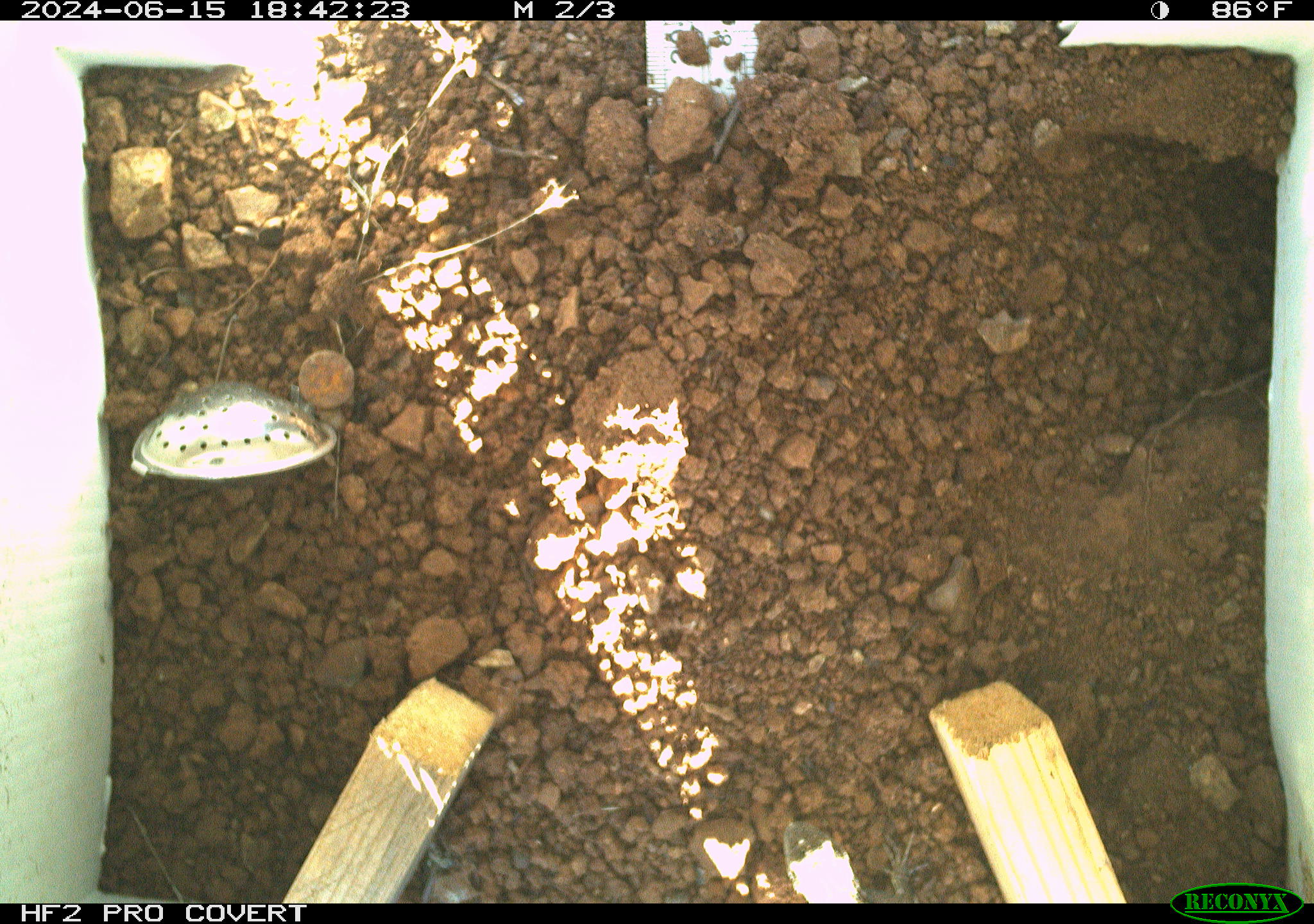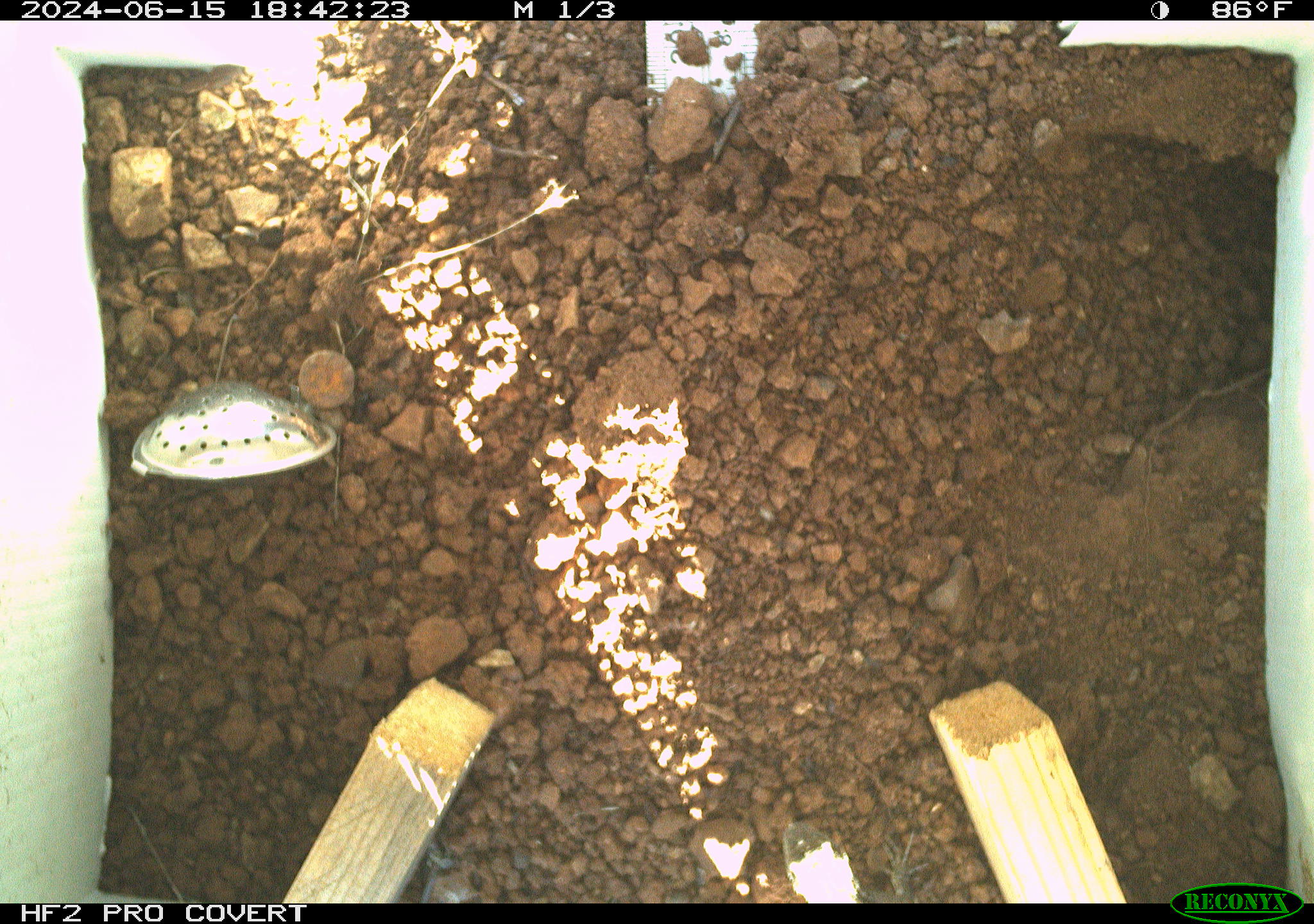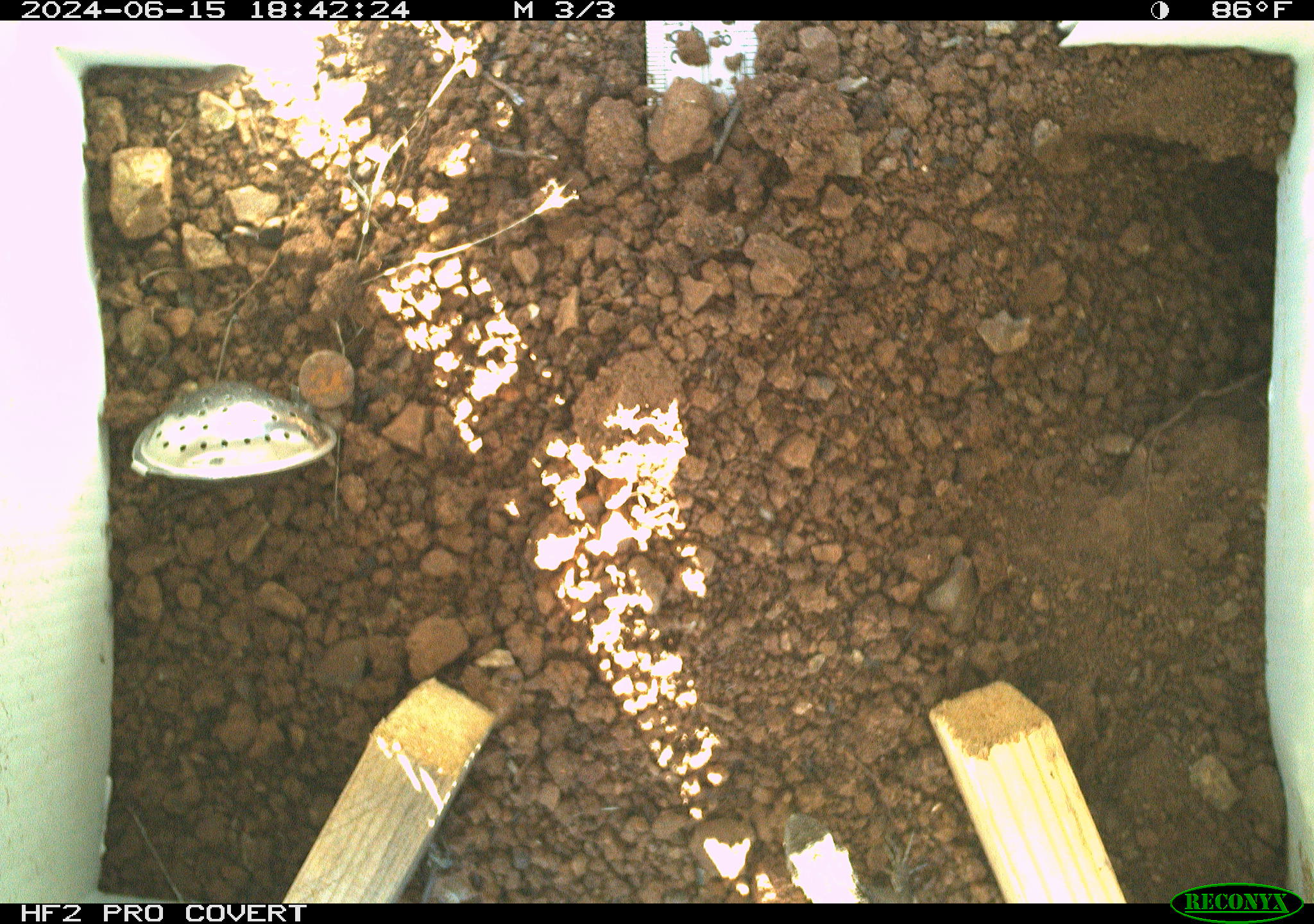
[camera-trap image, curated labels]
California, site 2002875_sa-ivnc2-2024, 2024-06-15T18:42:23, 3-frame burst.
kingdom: Animalia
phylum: Chordata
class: Reptilia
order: Squamata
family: Phrynosomatidae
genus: Sceloporus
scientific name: Sceloporus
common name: spiny lizards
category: sceloporus species